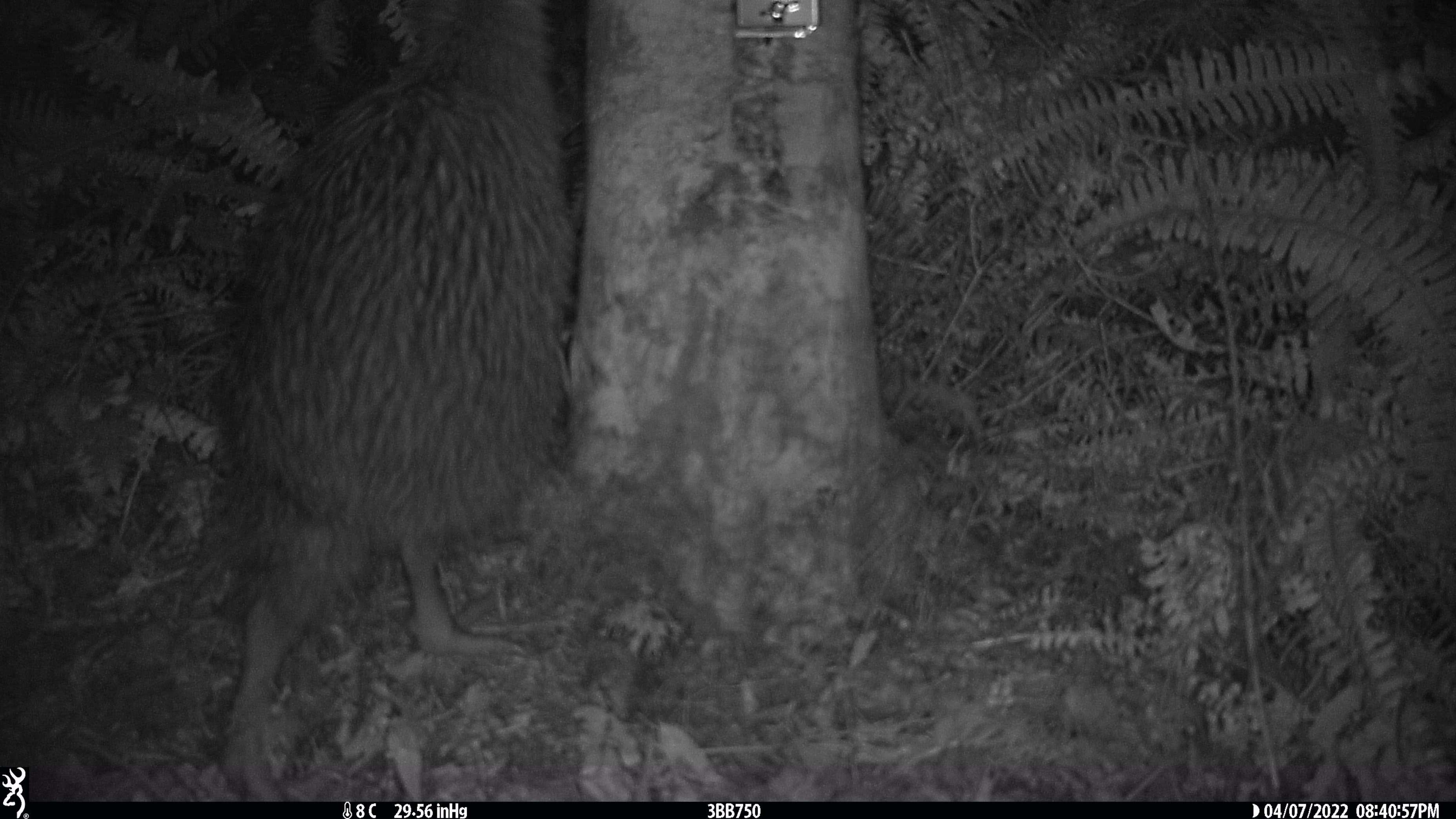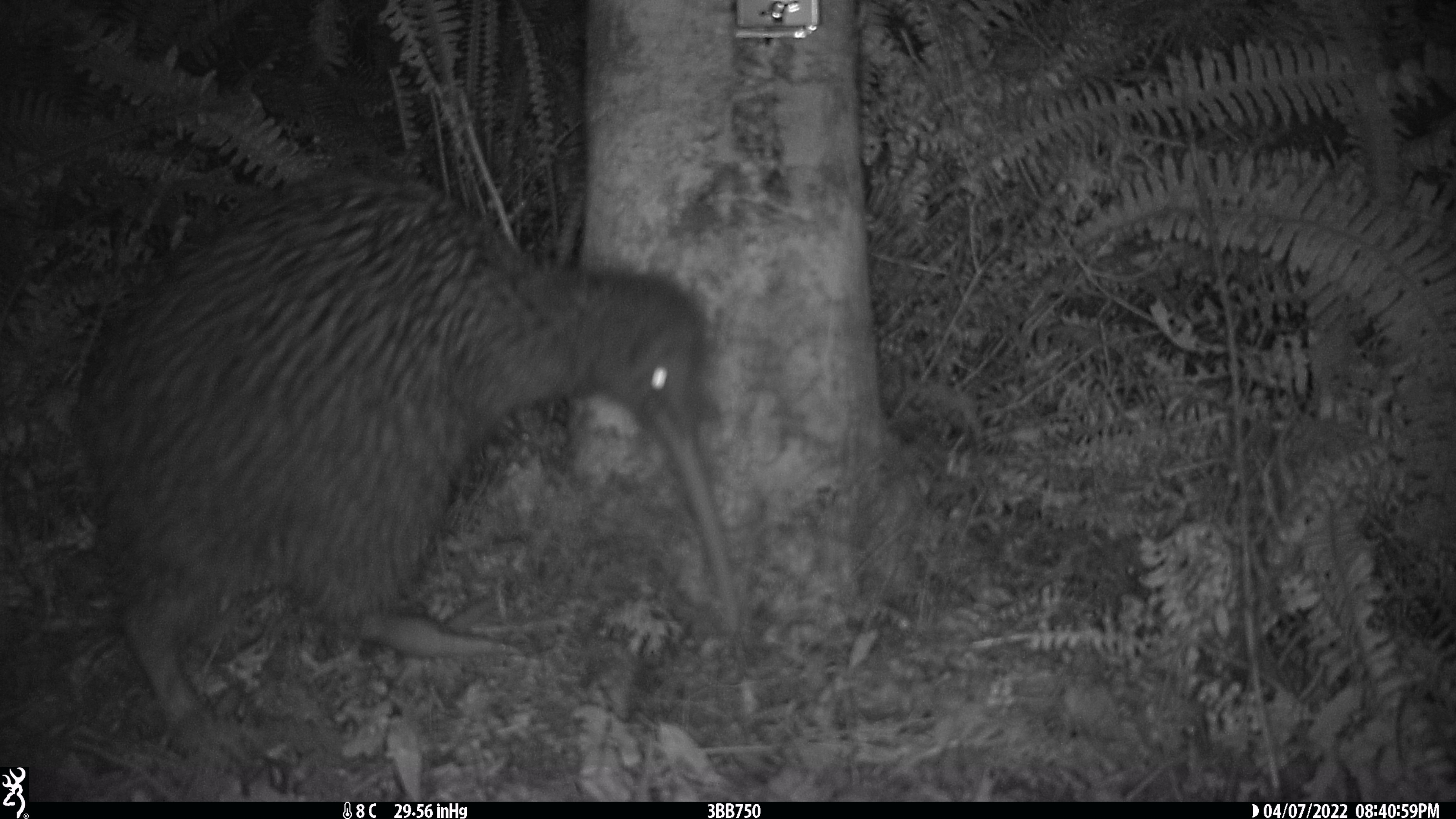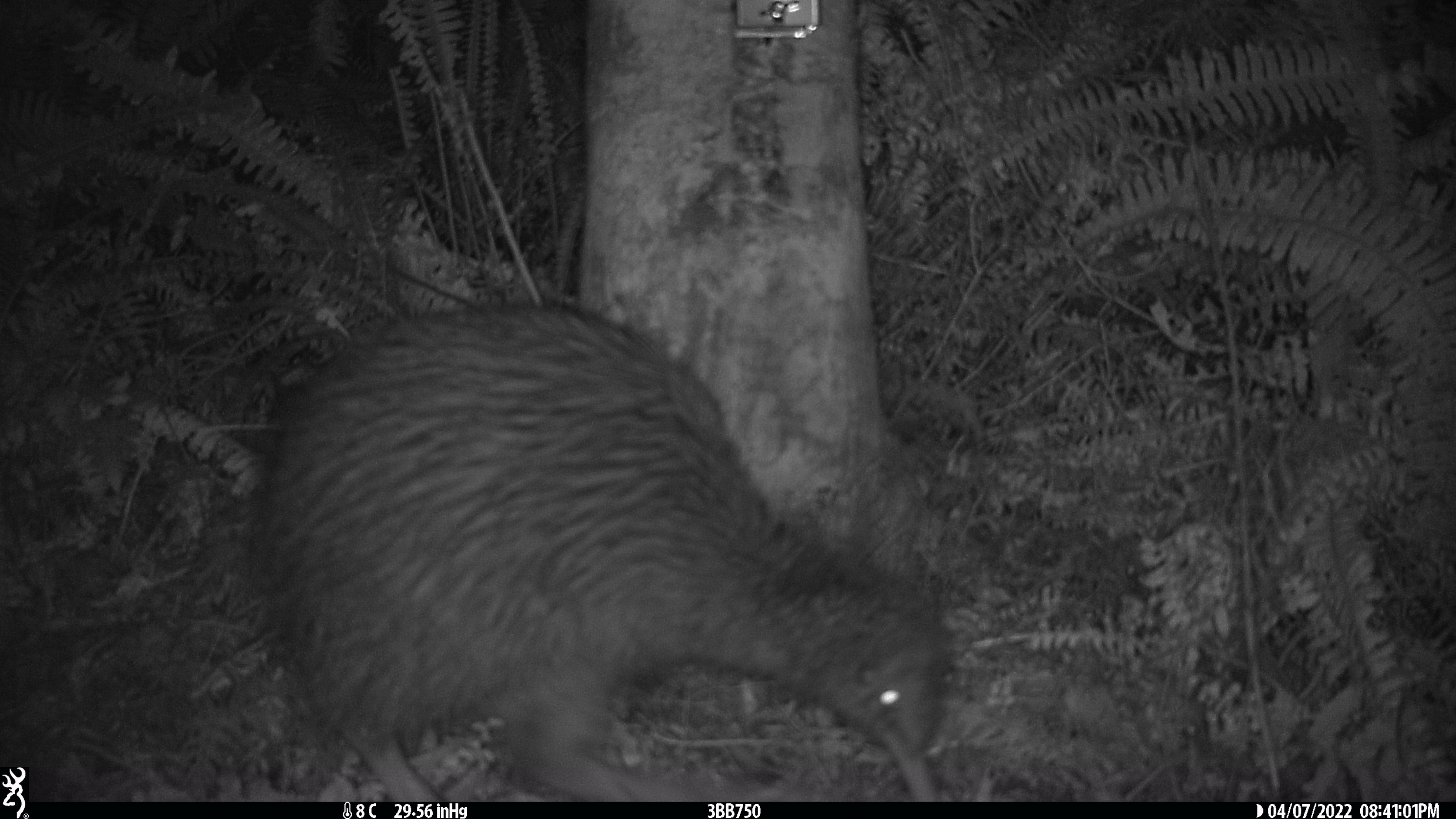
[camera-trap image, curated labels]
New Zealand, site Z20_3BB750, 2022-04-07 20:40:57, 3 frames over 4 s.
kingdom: Animalia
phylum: Chordata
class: Aves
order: Apterygiformes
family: Apterygidae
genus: Apteryx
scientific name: Apteryx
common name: kiwi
Kiwi (Apteryx).